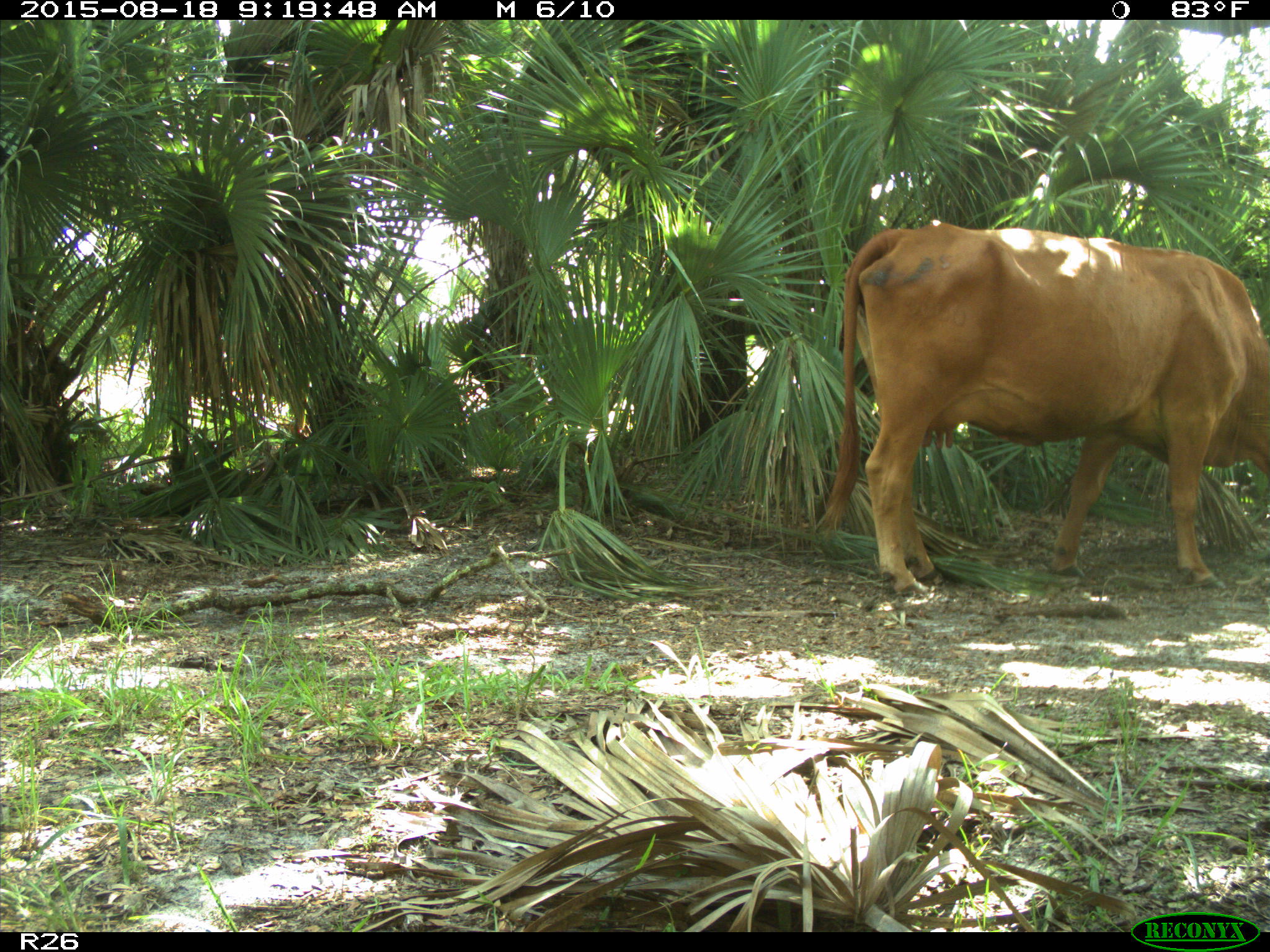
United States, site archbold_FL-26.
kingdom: Animalia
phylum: Chordata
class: Mammalia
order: Artiodactyla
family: Bovidae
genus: Bos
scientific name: Bos taurus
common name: domestic cow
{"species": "Bos taurus (domestic cow)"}